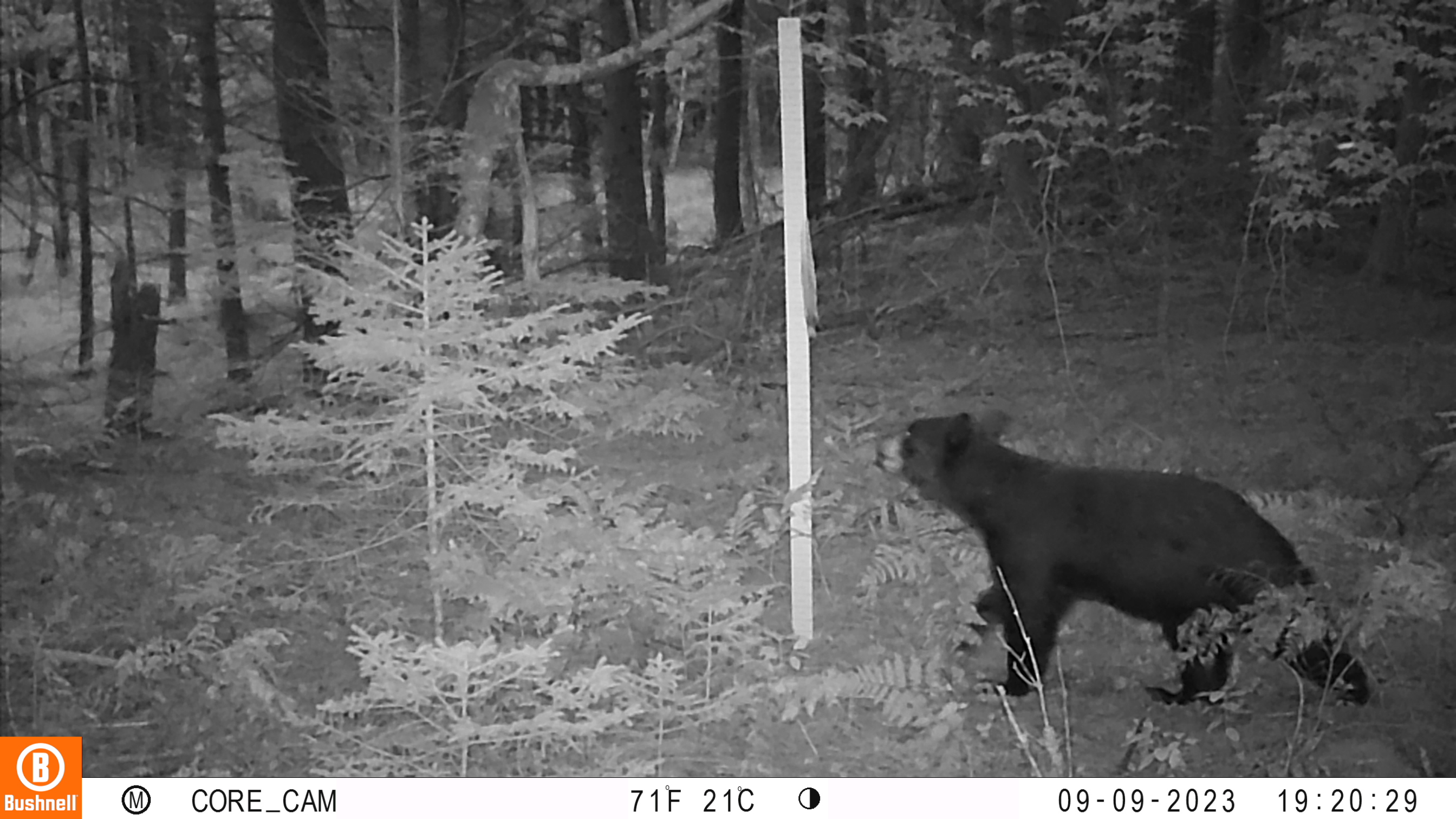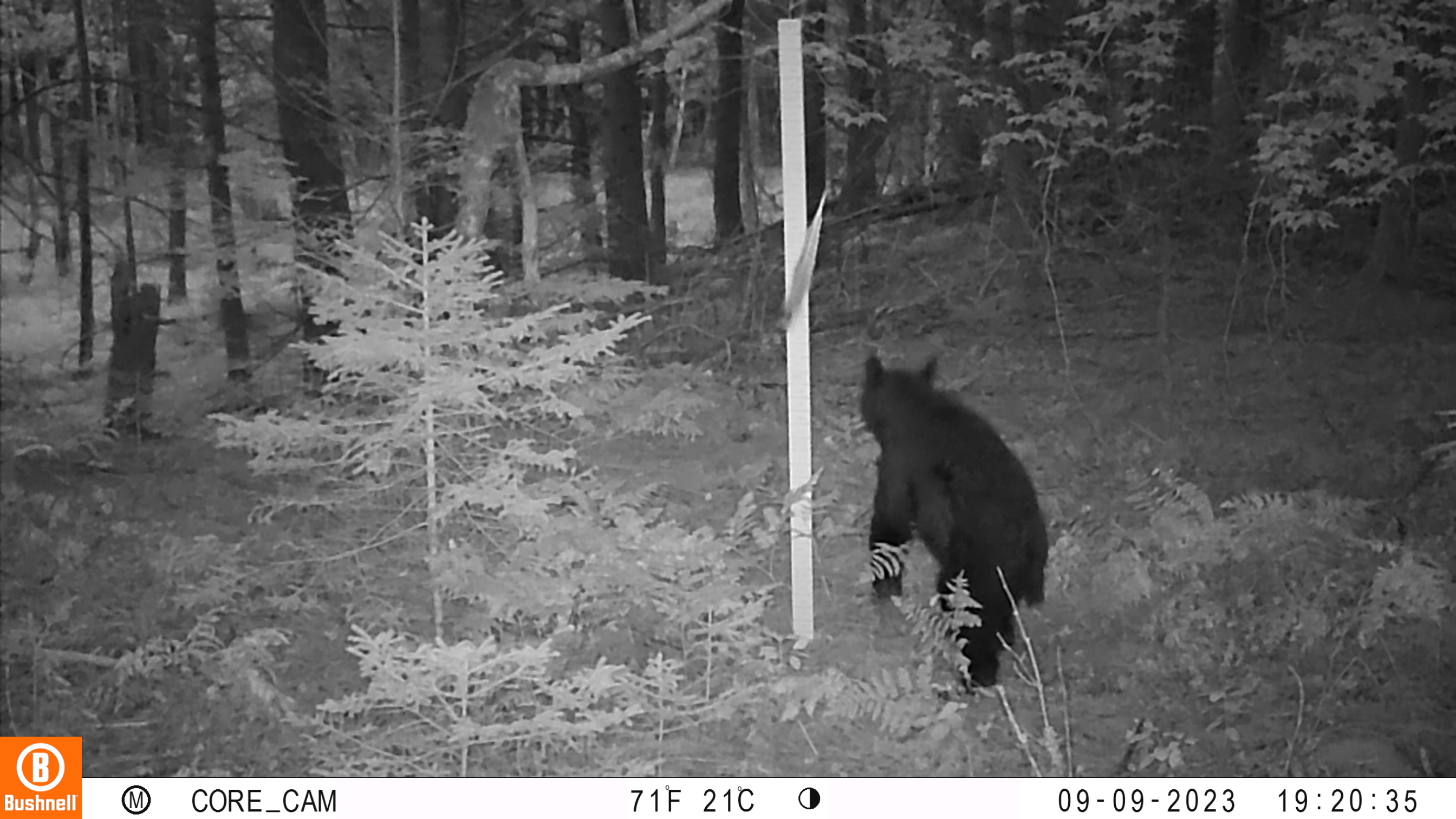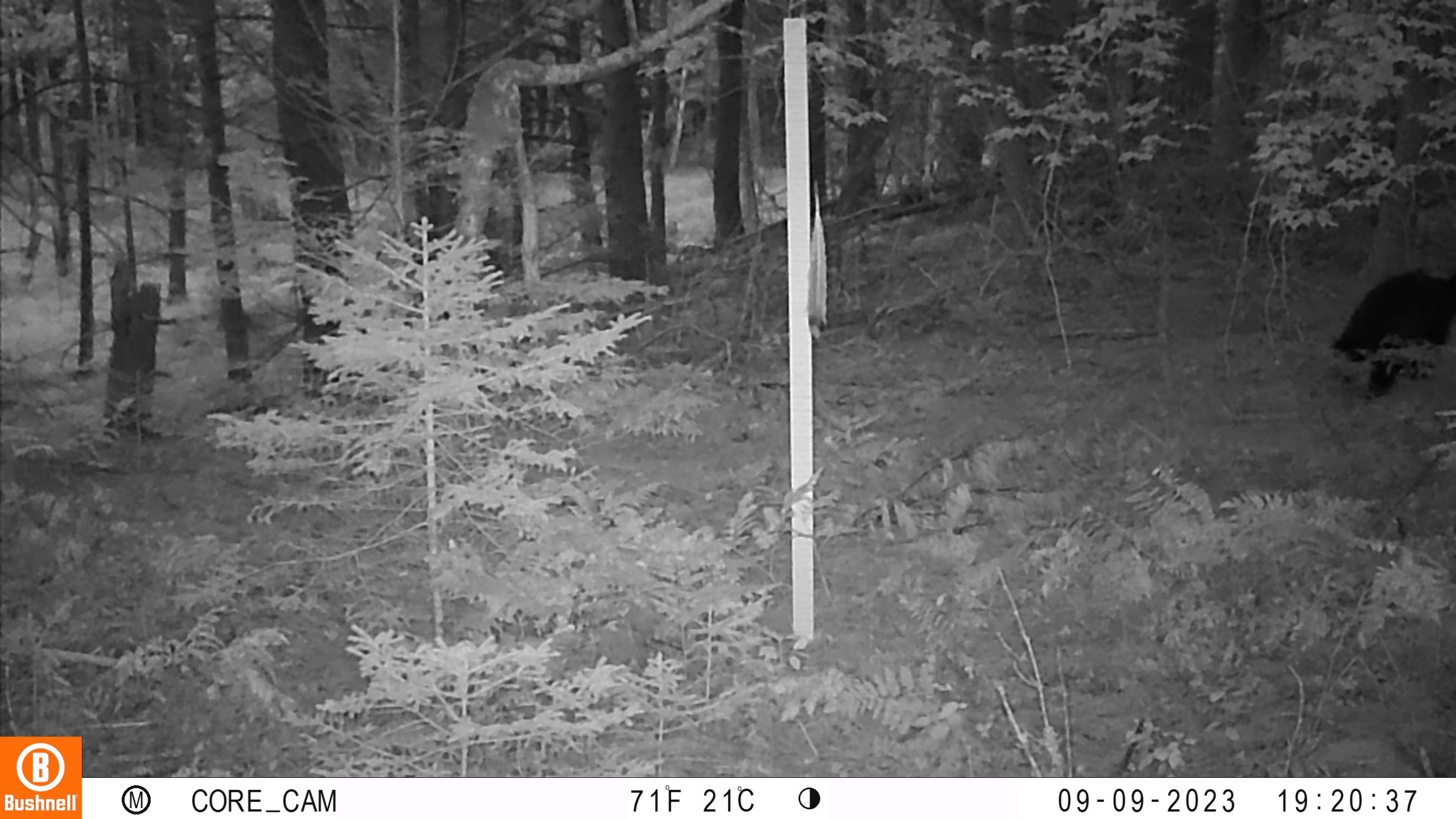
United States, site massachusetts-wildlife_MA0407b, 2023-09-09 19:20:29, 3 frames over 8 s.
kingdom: Animalia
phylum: Chordata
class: Mammalia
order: Carnivora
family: Ursidae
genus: Ursus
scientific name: Ursus americanus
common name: black bear